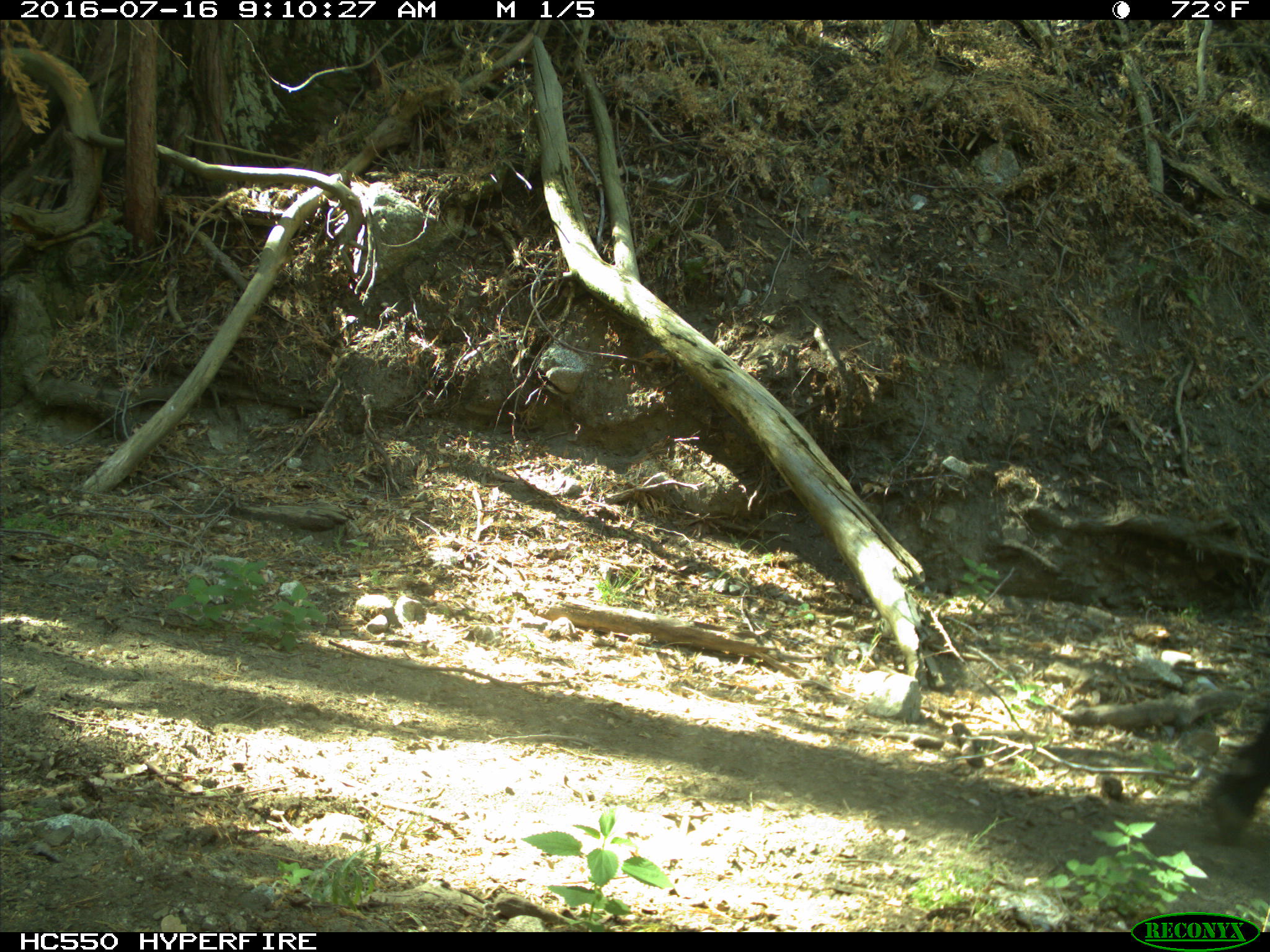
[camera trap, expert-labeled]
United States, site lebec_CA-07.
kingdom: Animalia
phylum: Chordata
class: Mammalia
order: Artiodactyla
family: Bovidae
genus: Bos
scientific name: Bos taurus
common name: domestic cow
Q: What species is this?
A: Bos taurus (domestic cow).